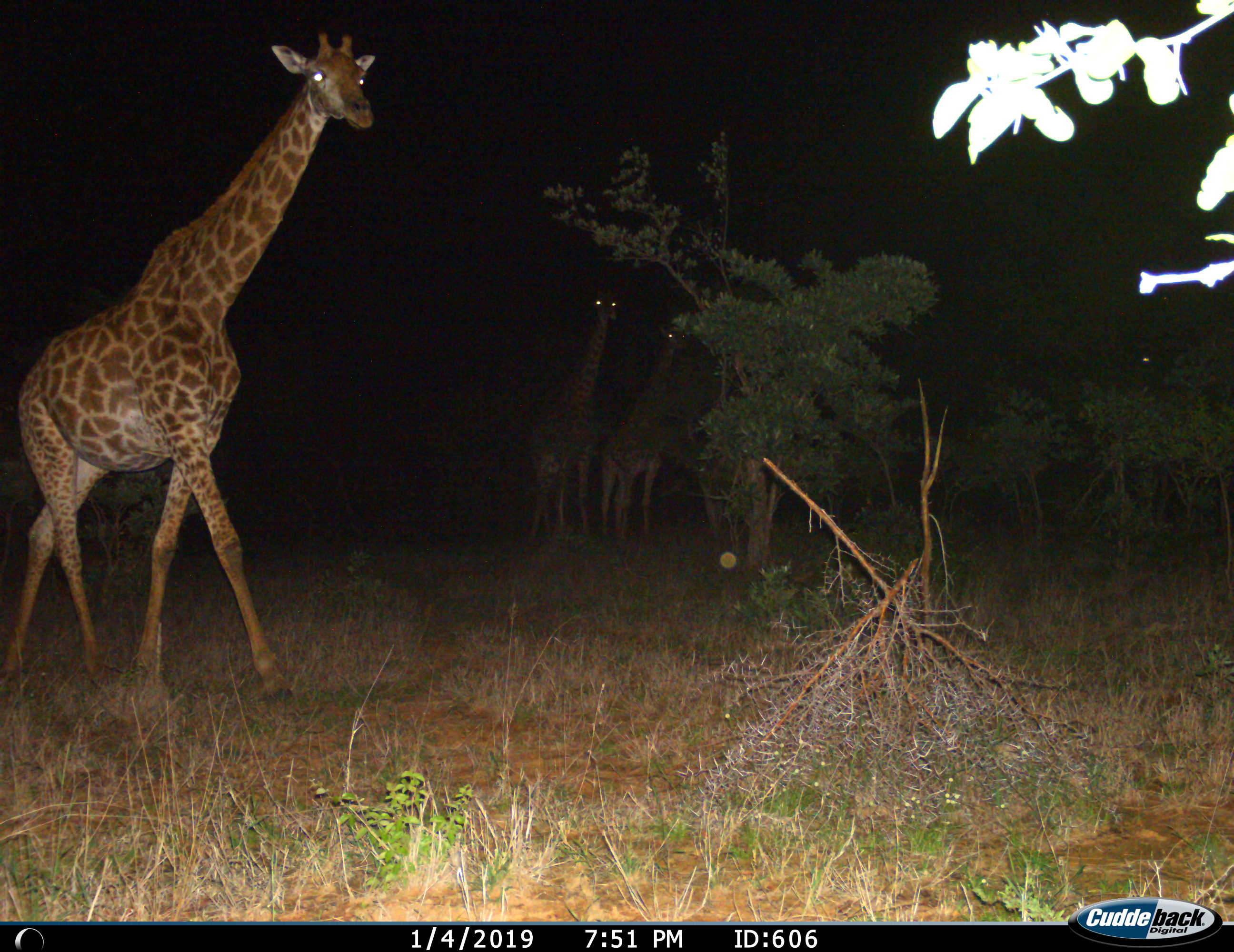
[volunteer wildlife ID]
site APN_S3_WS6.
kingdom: Animalia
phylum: Chordata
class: Mammalia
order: Artiodactyla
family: Giraffidae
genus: Giraffa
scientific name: Giraffa camelopardalis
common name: giraffe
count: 3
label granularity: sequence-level